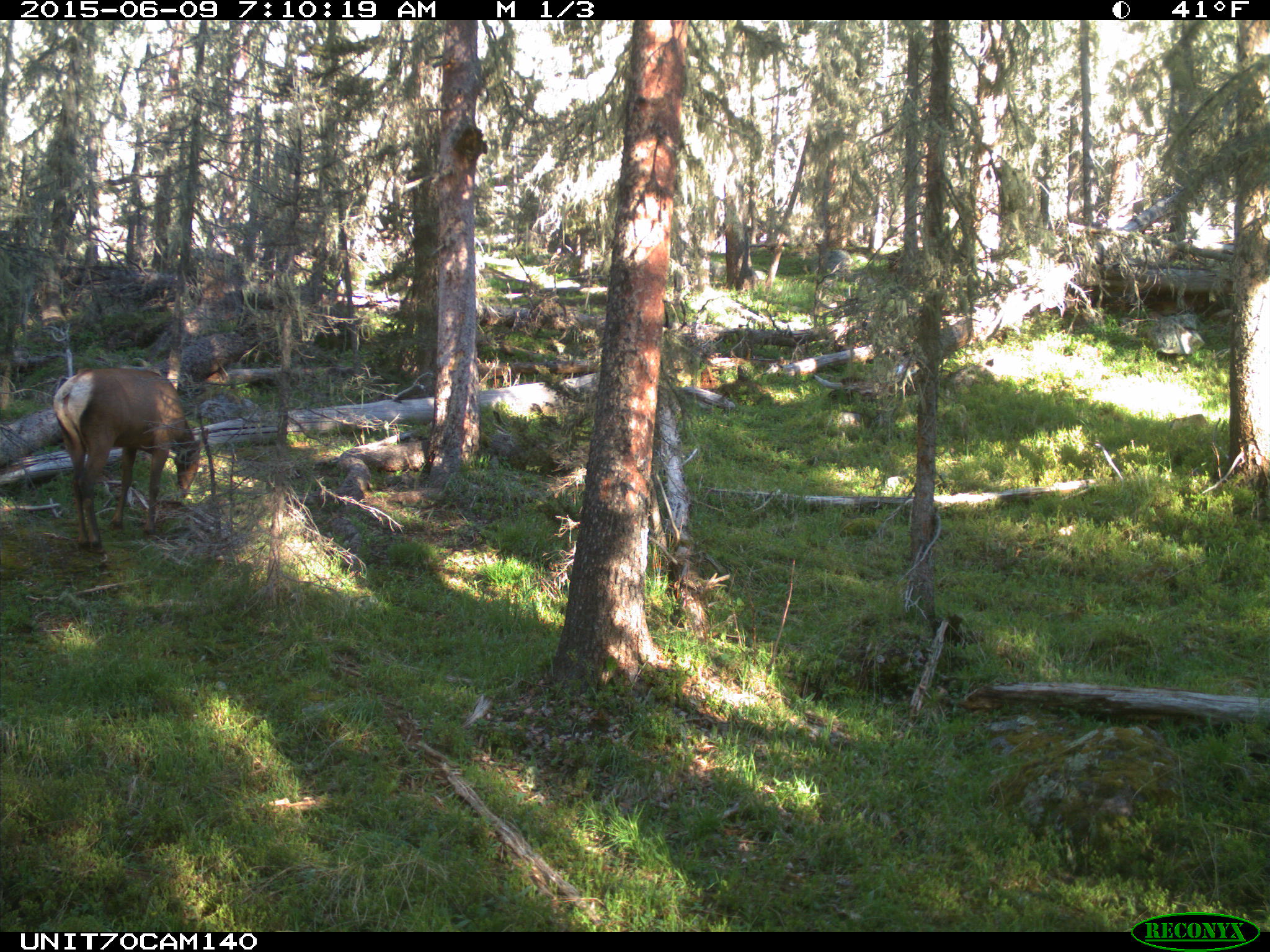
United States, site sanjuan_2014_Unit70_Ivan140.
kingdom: Animalia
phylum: Chordata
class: Mammalia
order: Artiodactyla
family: Cervidae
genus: Cervus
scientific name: Cervus elaphus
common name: red deer